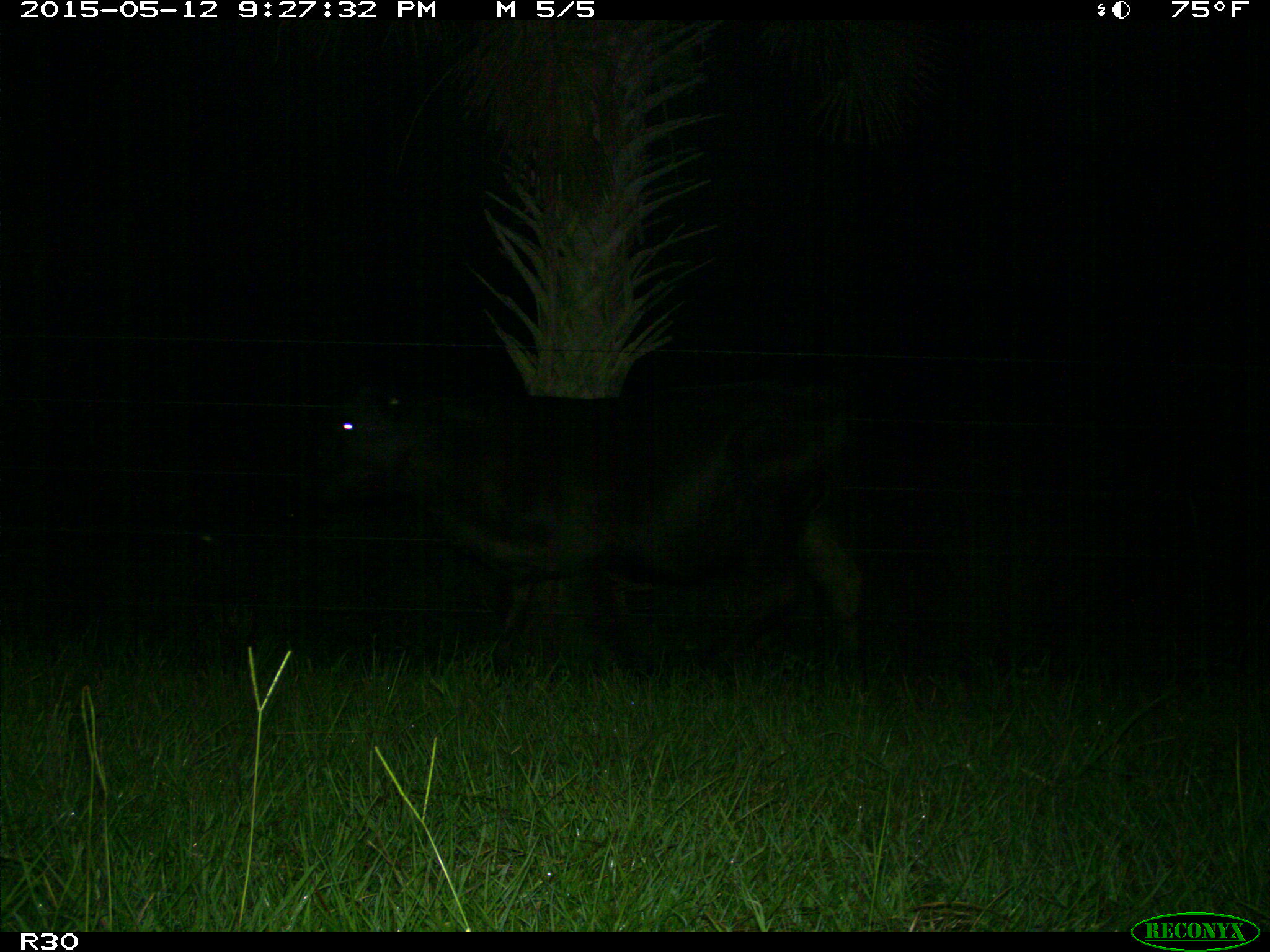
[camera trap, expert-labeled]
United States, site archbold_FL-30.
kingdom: Animalia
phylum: Chordata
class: Mammalia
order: Artiodactyla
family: Bovidae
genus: Bos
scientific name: Bos taurus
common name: domestic cow